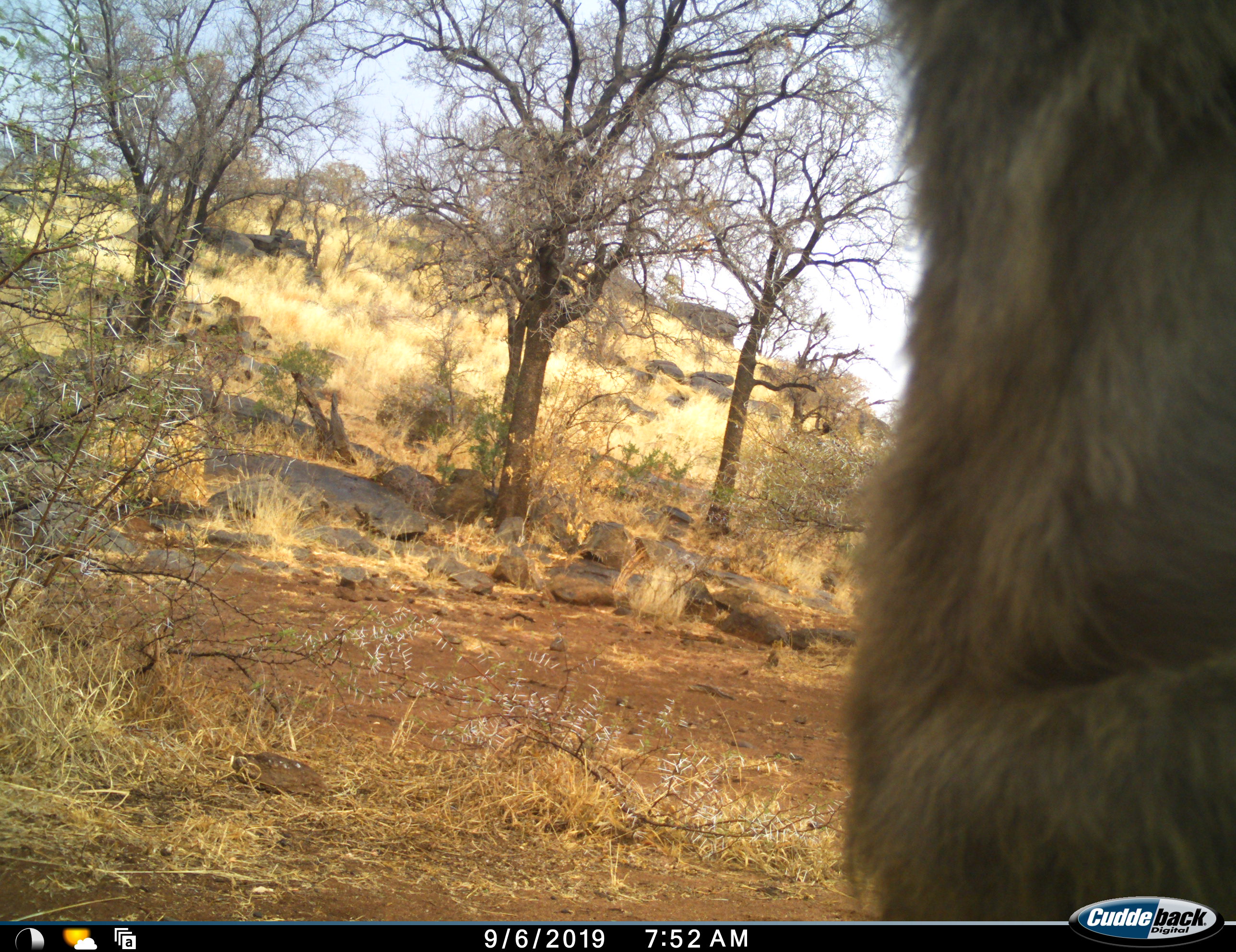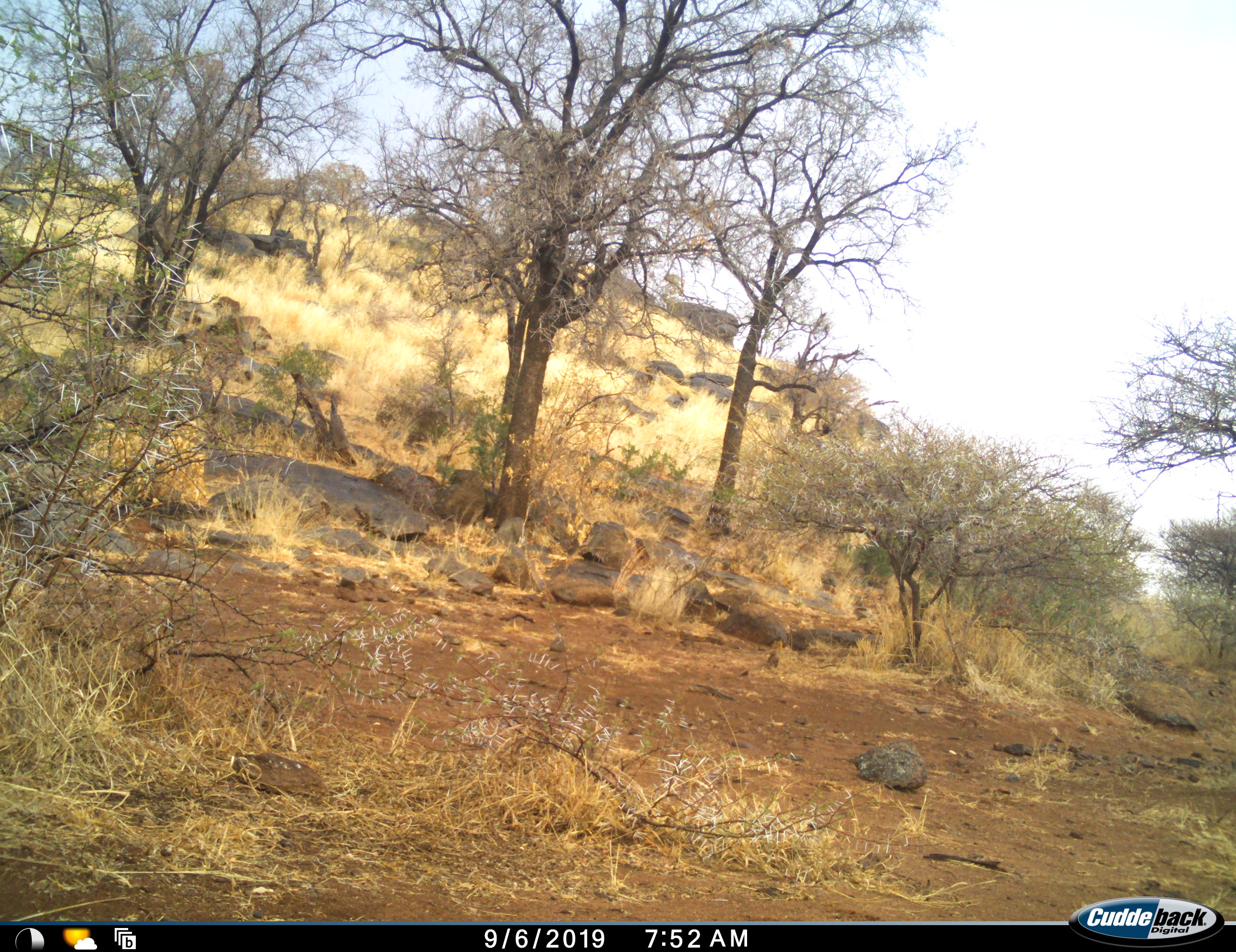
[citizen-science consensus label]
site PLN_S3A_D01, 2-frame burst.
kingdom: Animalia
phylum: Chordata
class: Mammalia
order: Primates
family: Cercopithecidae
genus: Papio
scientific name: Papio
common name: baboon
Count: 2.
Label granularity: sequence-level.